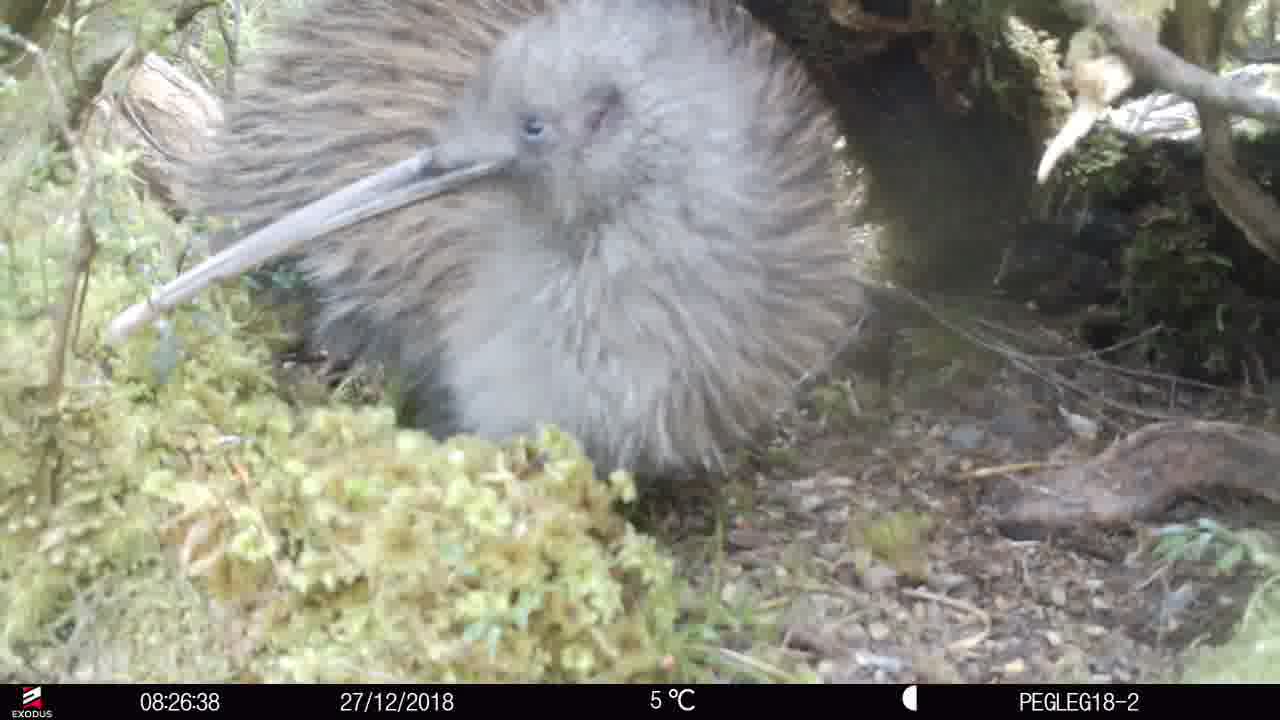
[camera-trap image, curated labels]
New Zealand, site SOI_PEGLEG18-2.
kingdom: Animalia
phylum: Chordata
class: Aves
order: Apterygiformes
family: Apterygidae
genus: Apteryx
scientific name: Apteryx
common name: kiwi